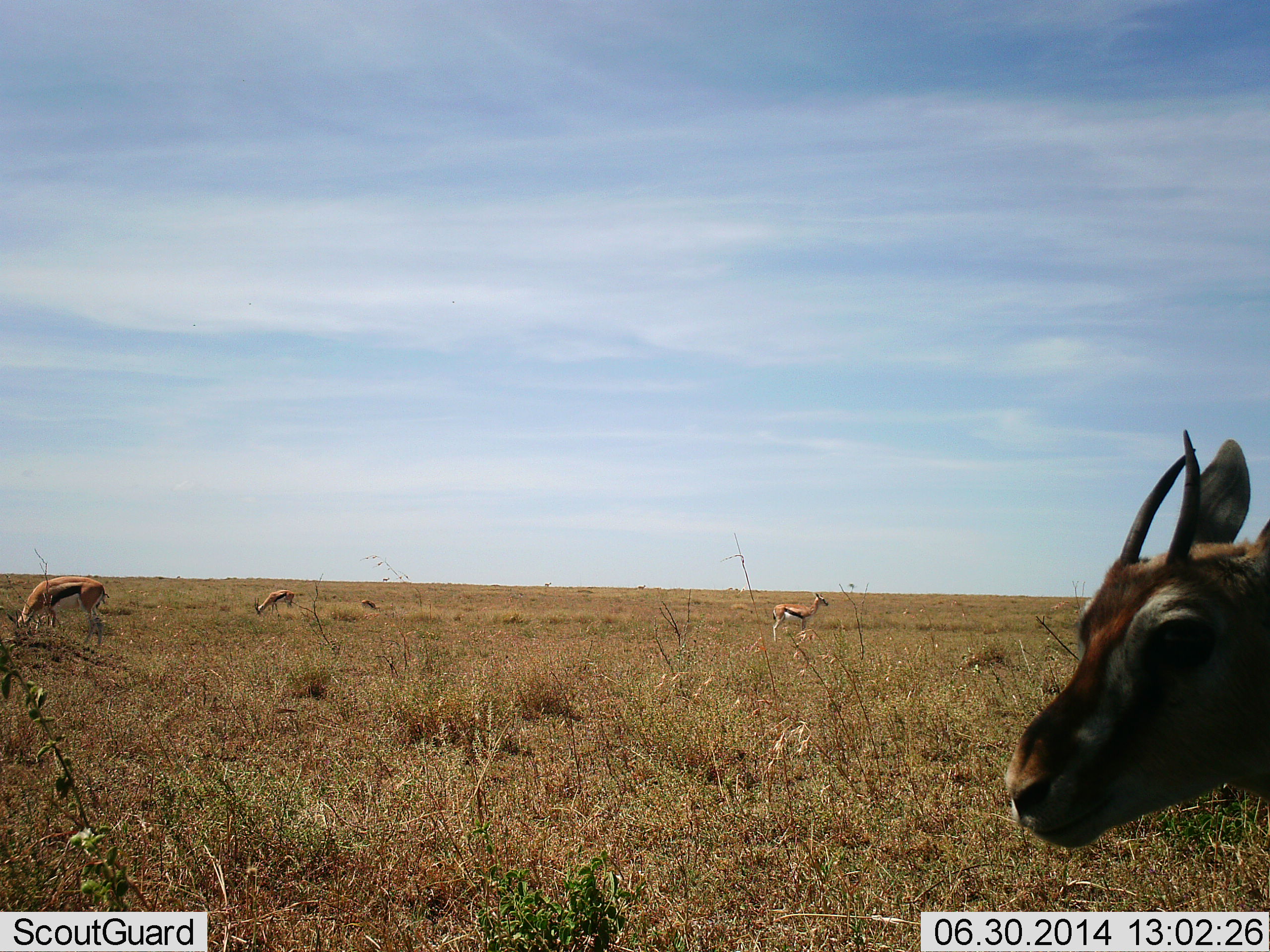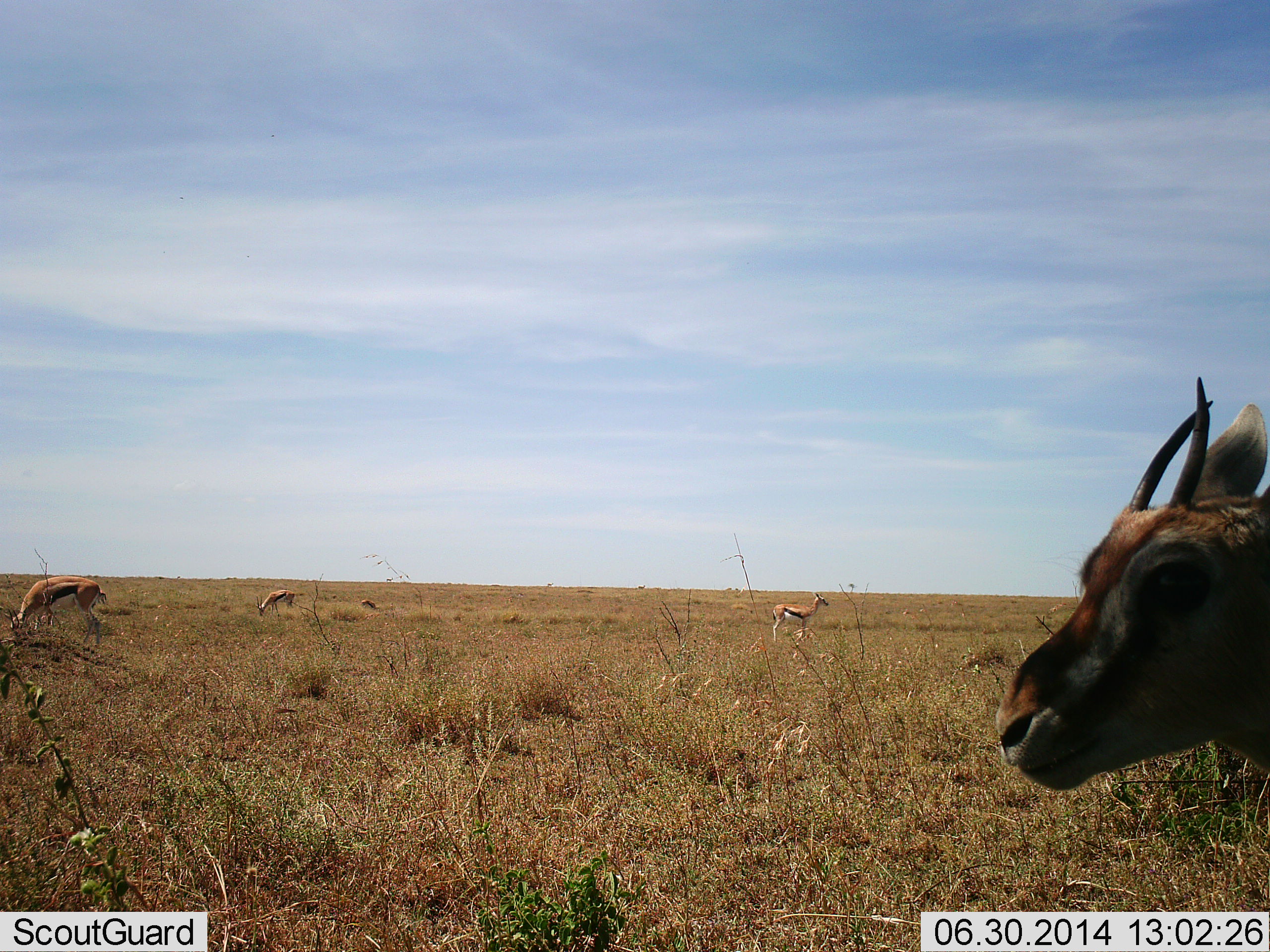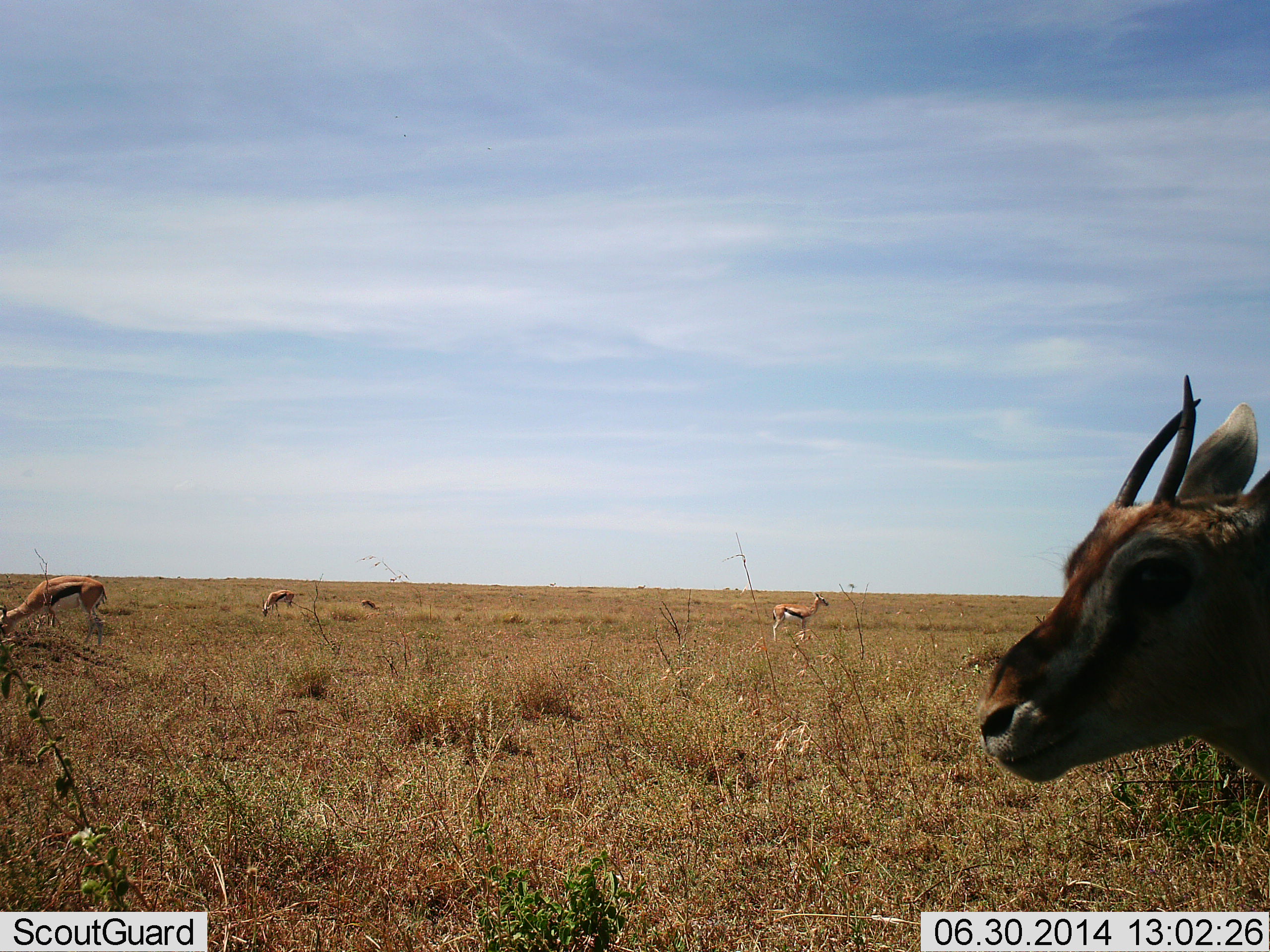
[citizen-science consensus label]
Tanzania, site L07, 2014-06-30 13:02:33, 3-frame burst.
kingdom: Animalia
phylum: Chordata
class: Mammalia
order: Artiodactyla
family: Bovidae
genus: Eudorcas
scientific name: Eudorcas thomsonii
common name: thomson's gazelle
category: gazellethomsons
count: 4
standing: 70%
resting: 0%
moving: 10%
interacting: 0%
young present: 0%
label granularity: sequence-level